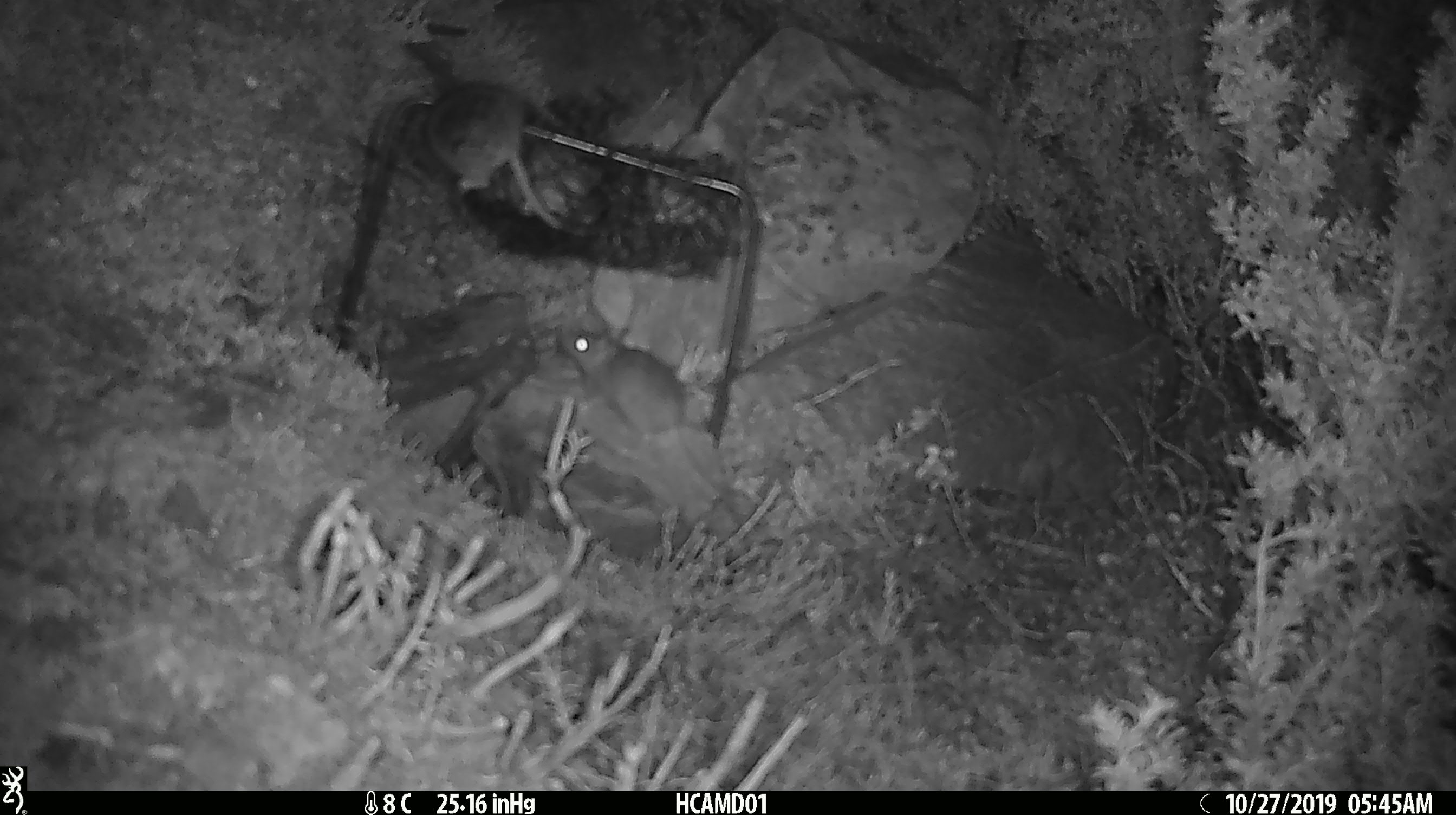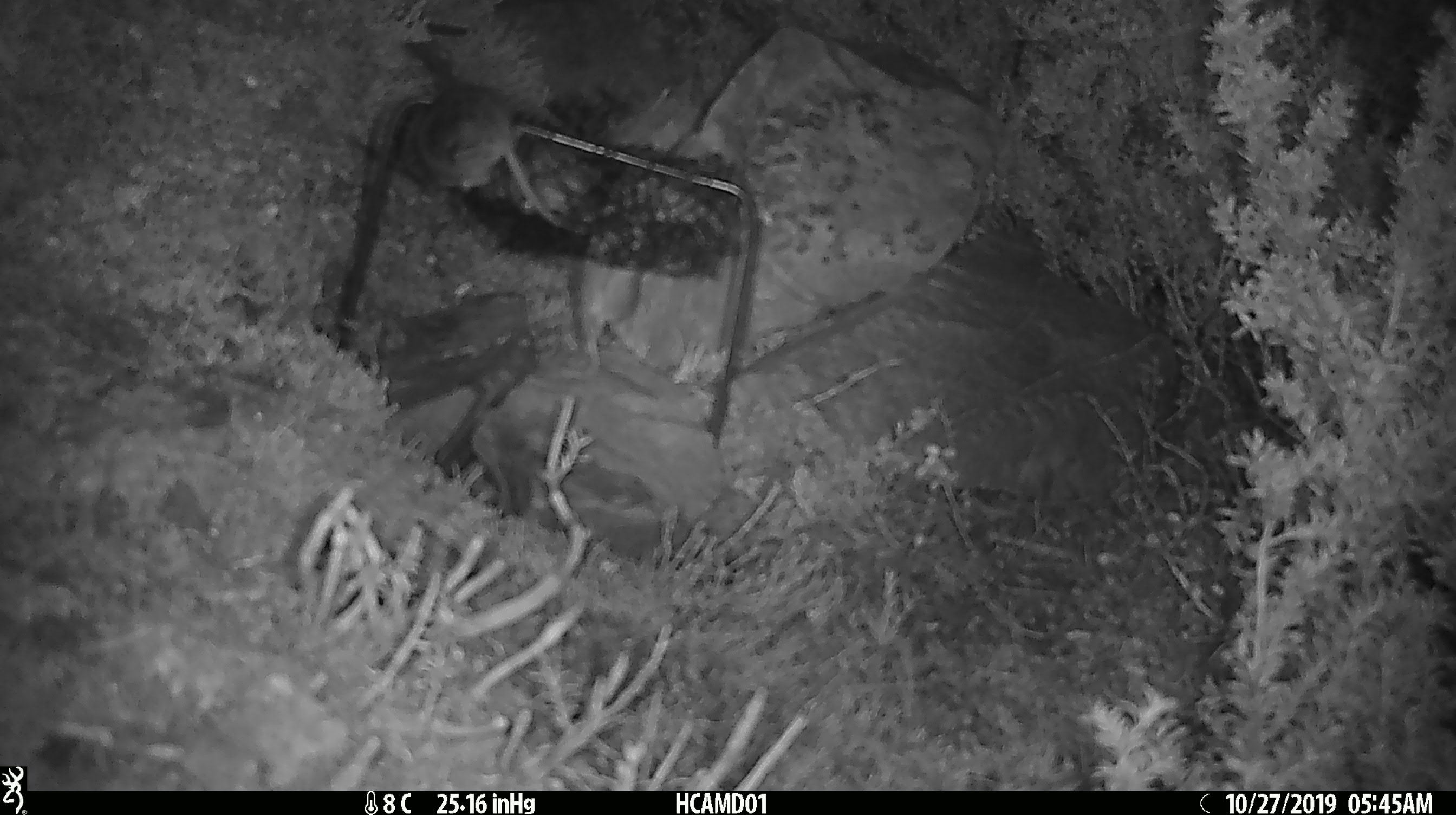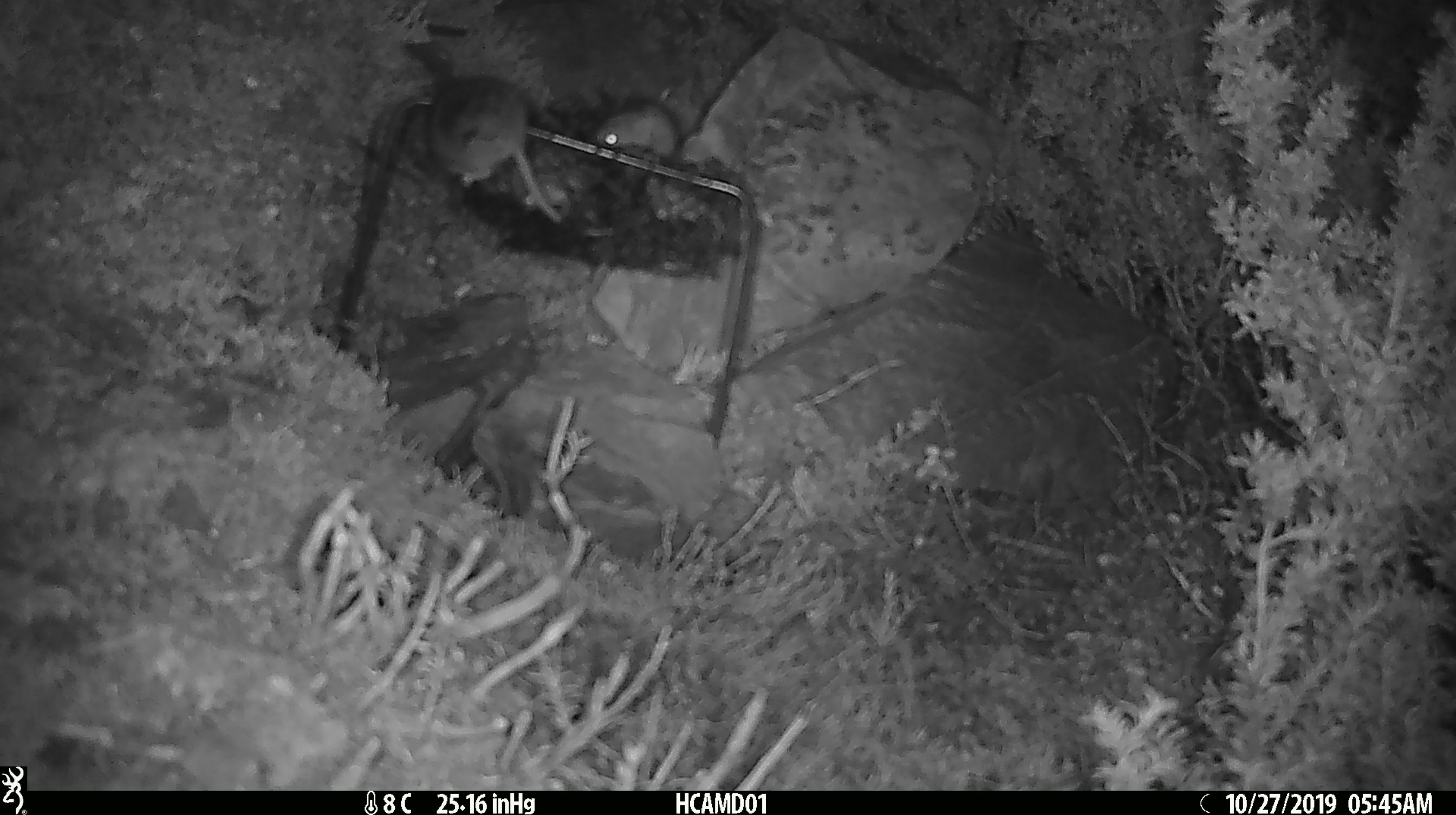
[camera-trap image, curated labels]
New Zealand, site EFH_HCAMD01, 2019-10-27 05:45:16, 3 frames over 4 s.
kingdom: Animalia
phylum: Chordata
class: Mammalia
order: Rodentia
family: Muridae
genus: Mus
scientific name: Mus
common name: mouse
Mouse (Mus).